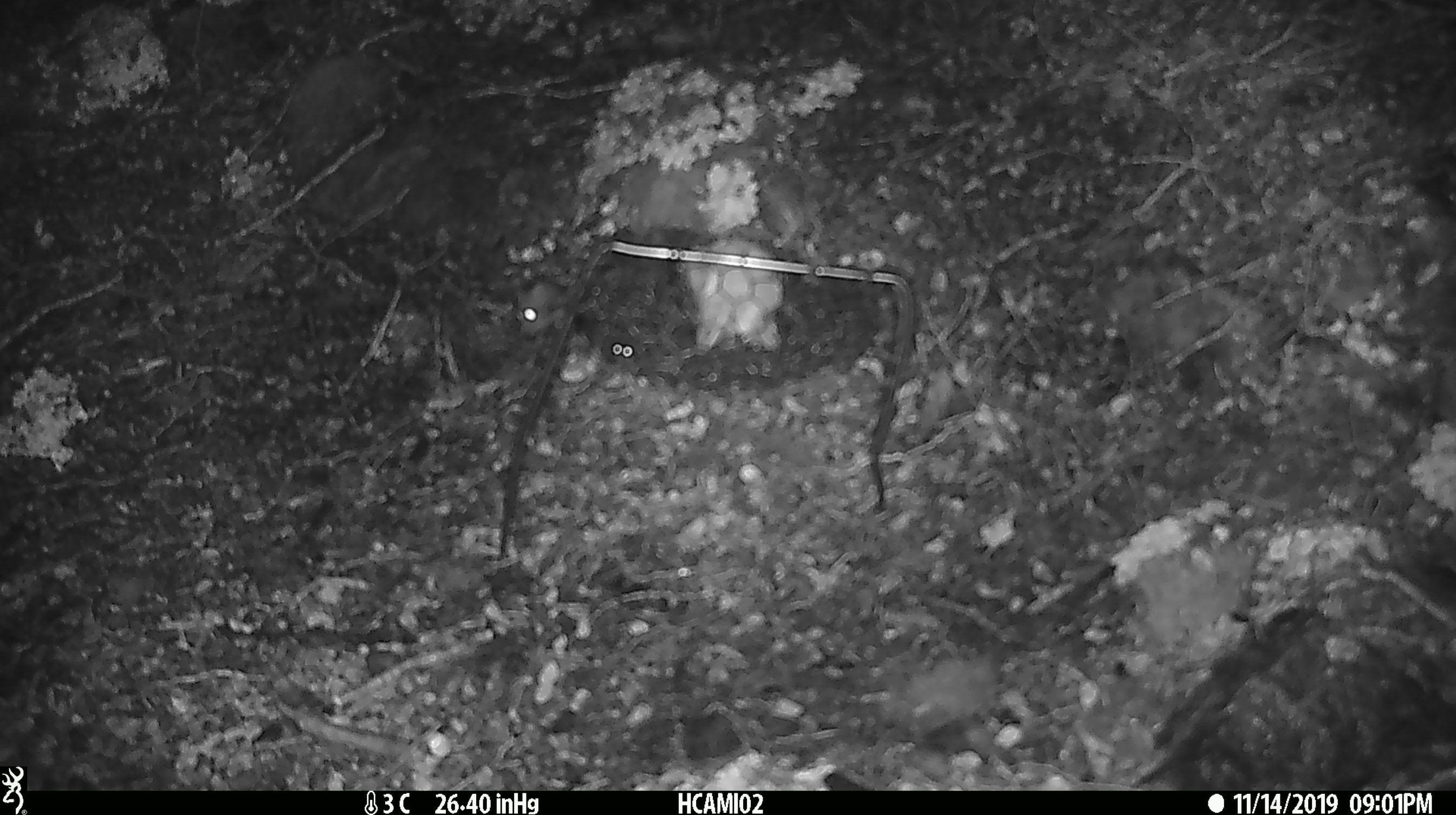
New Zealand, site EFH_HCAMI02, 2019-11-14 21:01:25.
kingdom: Animalia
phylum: Chordata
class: Mammalia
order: Rodentia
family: Muridae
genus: Mus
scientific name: Mus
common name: mouse